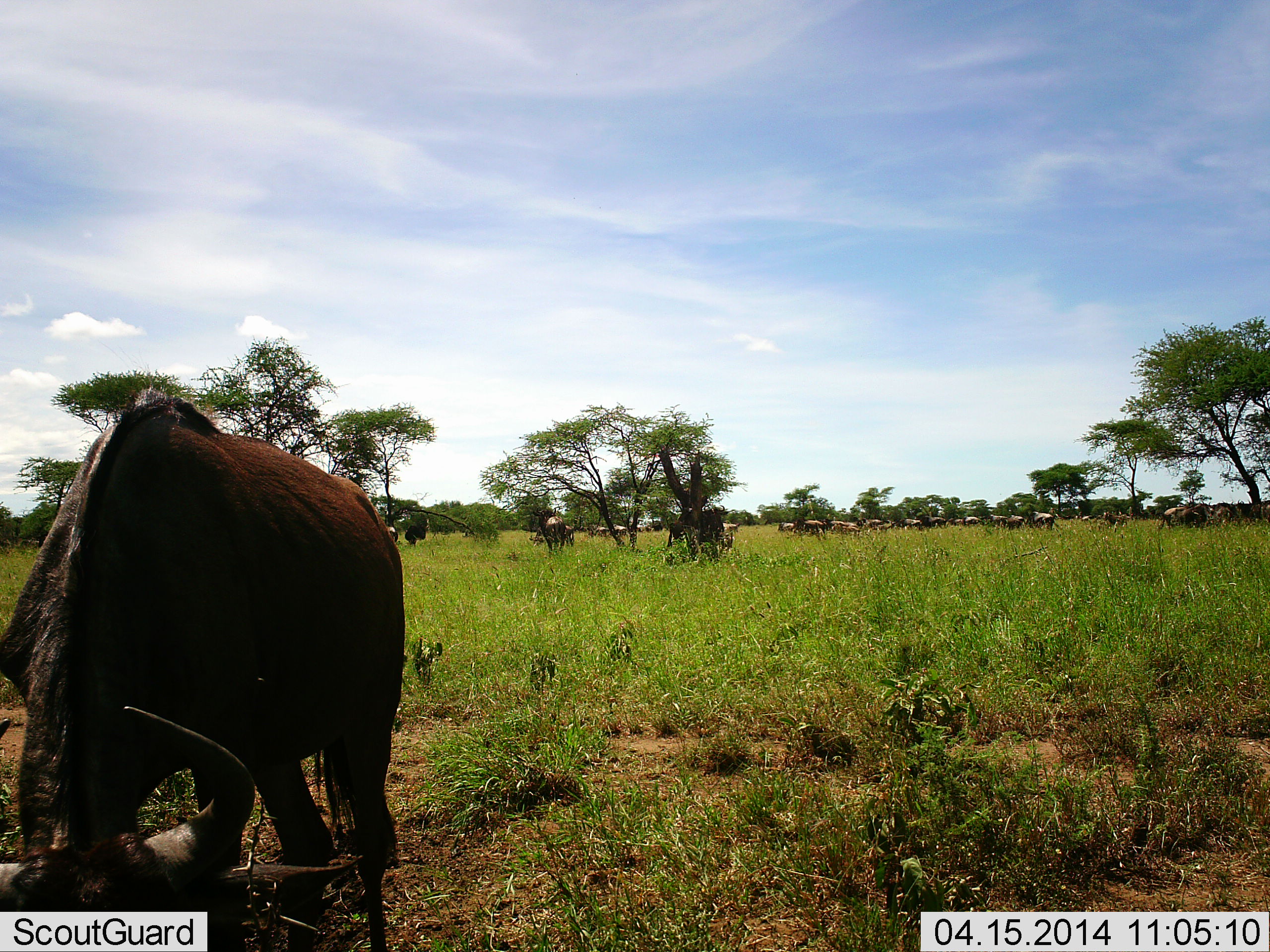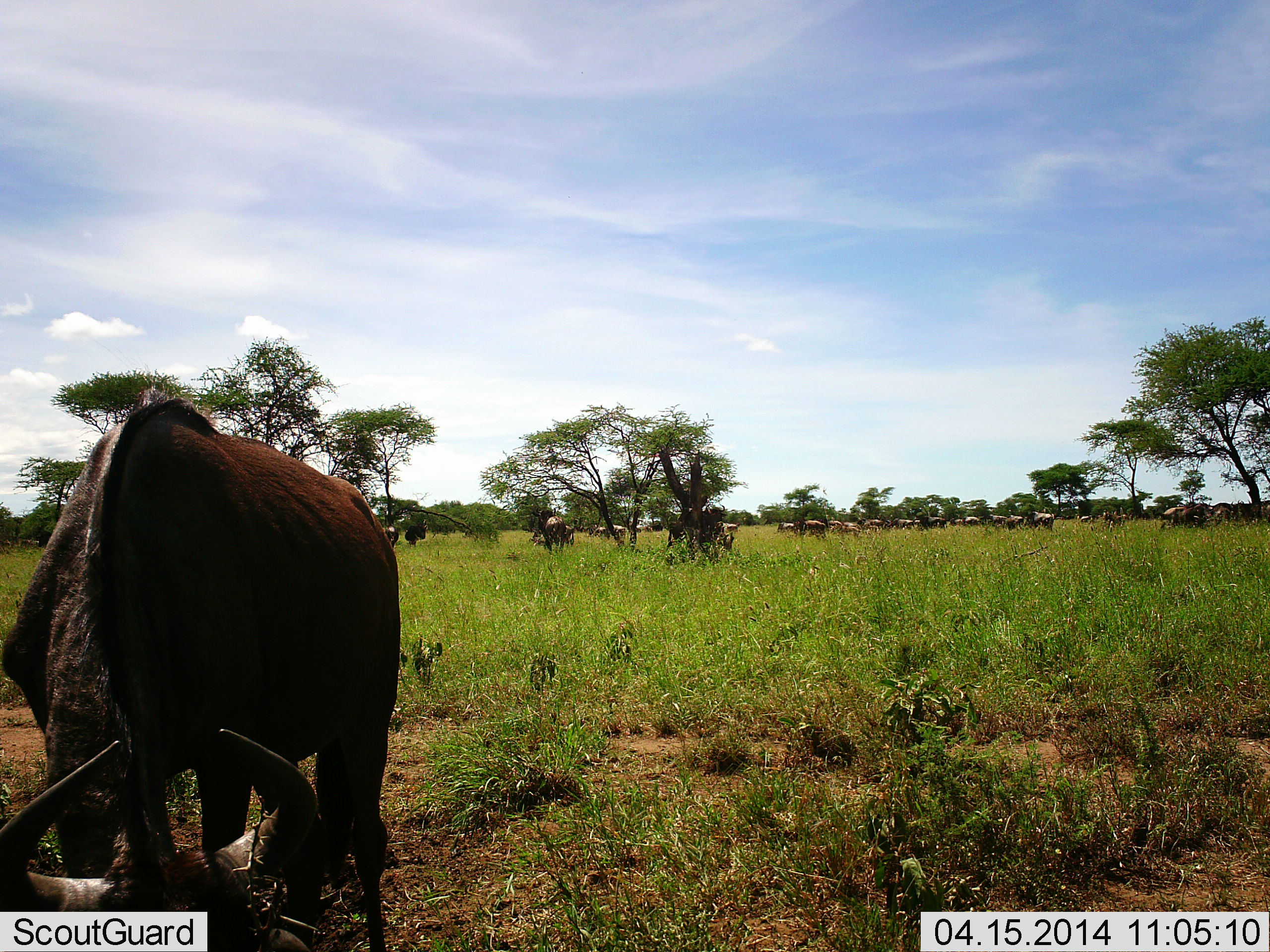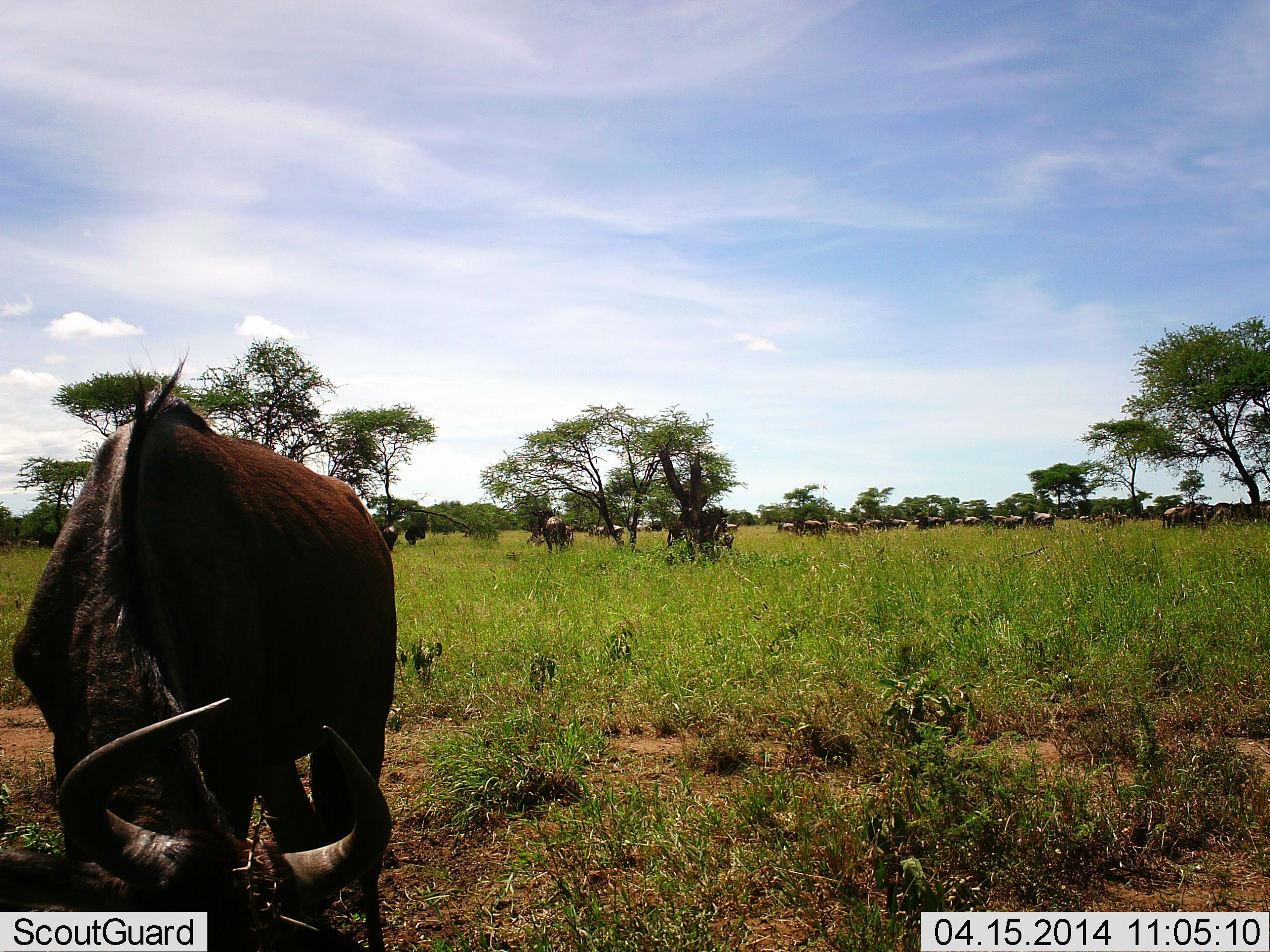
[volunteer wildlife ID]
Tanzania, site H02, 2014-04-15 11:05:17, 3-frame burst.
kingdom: Animalia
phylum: Chordata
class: Mammalia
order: Artiodactyla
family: Bovidae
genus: Connochaetes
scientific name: Connochaetes taurinus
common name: blue wildebeest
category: wildebeest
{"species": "wildebeest (blue wildebeest) (Connochaetes taurinus)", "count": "11-50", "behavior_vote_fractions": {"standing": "20%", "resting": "0%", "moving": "10%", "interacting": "0%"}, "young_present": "0%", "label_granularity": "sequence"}